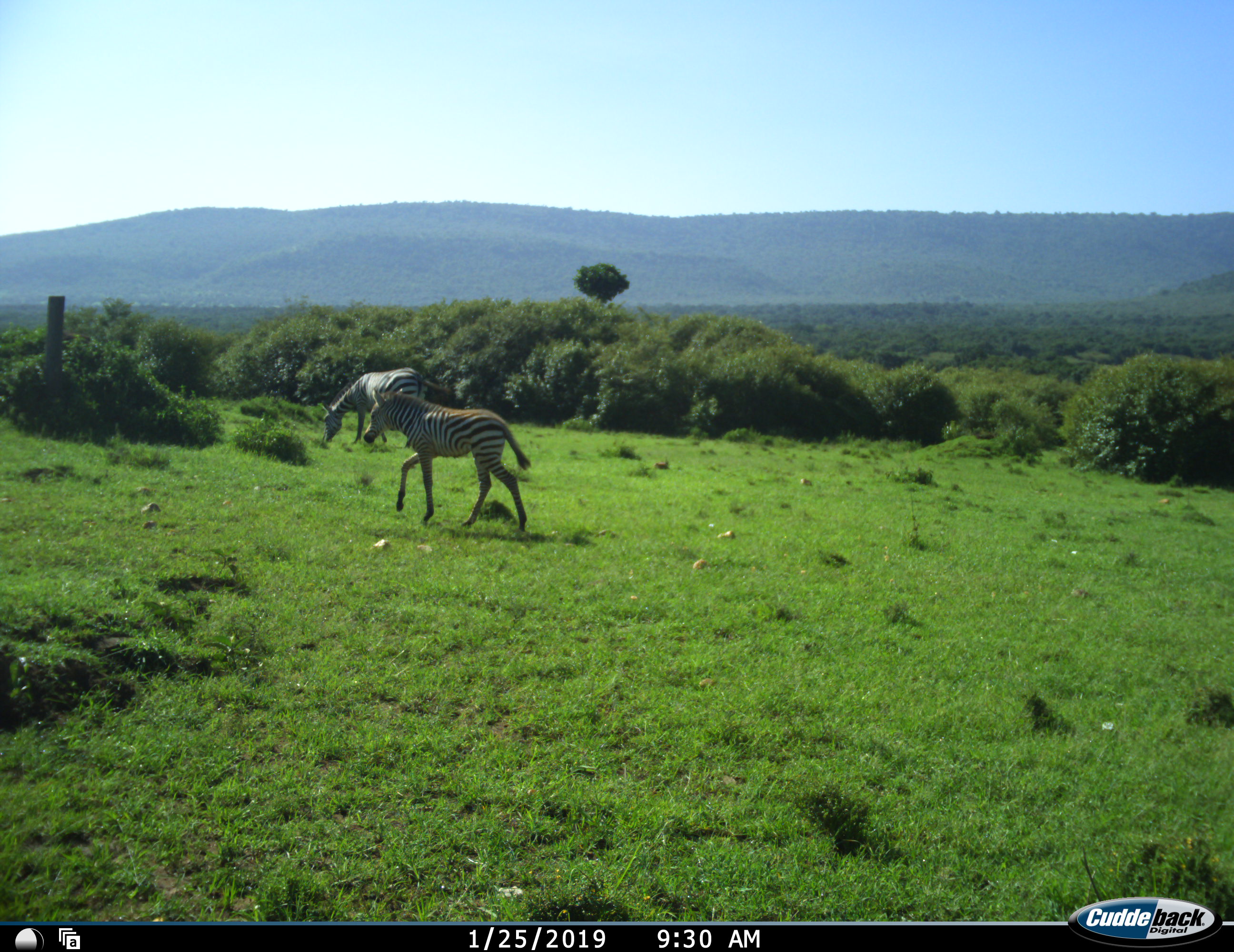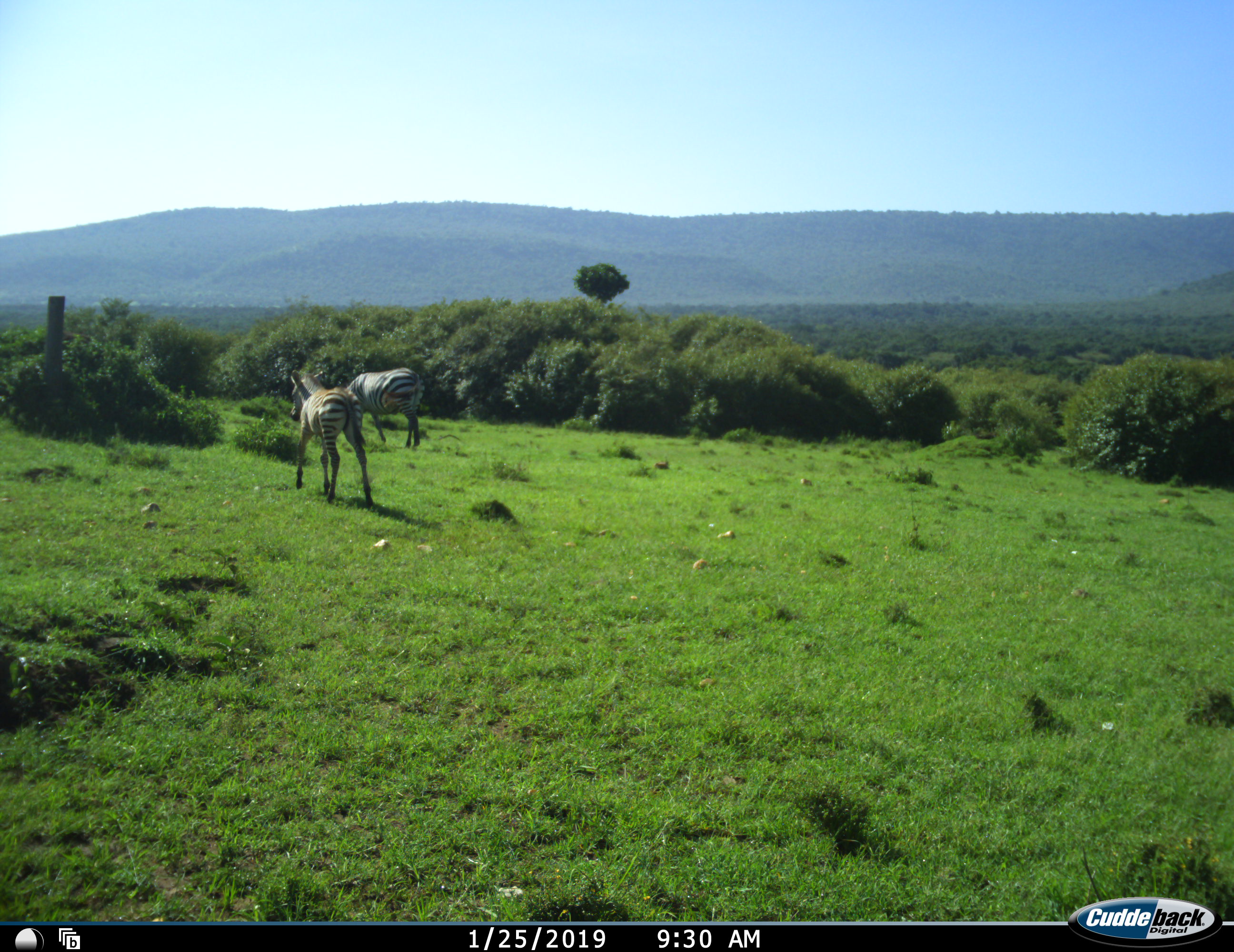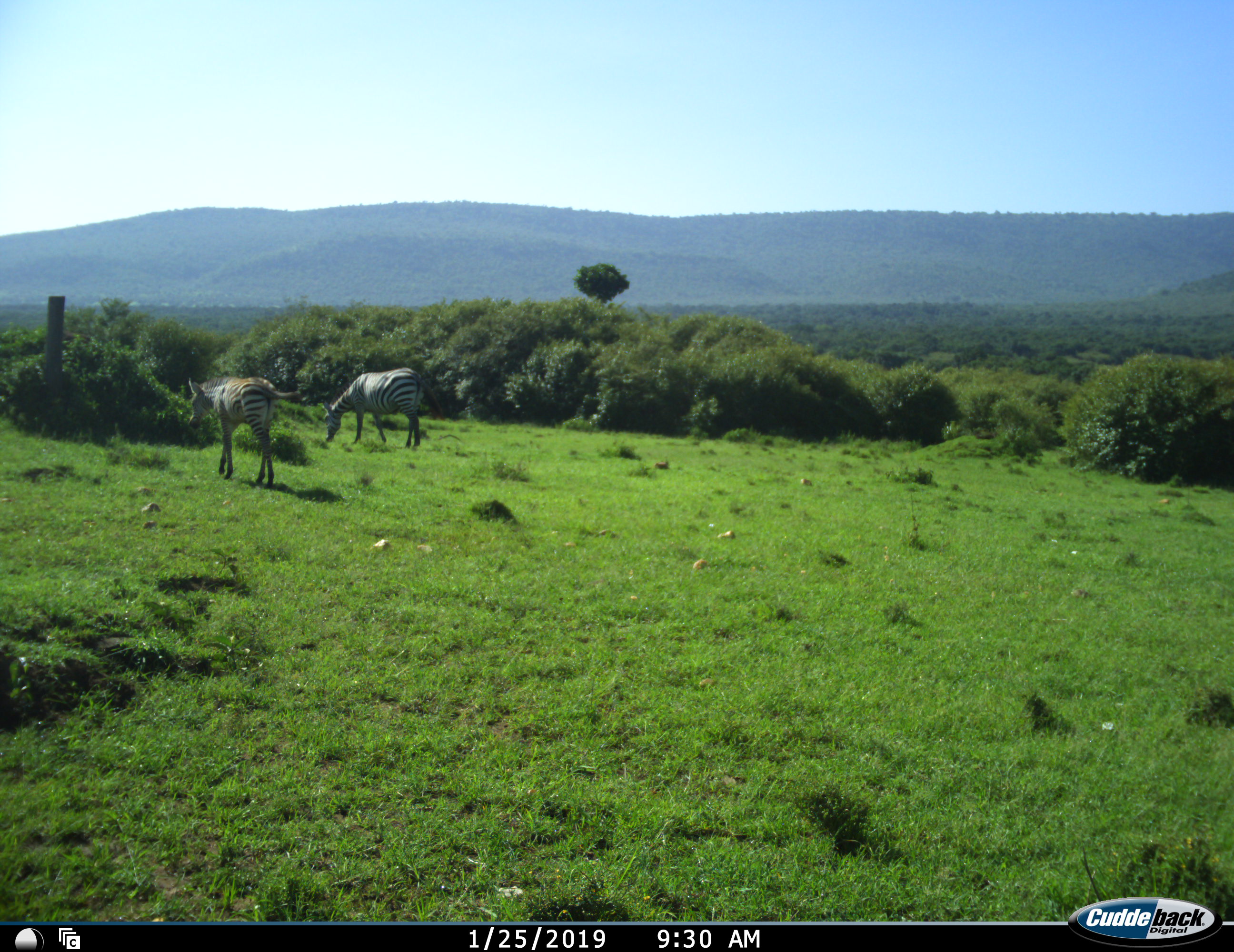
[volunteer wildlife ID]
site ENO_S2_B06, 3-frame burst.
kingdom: Animalia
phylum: Chordata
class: Mammalia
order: Perissodactyla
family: Equidae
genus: Equus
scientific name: Equus quagga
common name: plains zebra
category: zebraplains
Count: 2.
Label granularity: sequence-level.